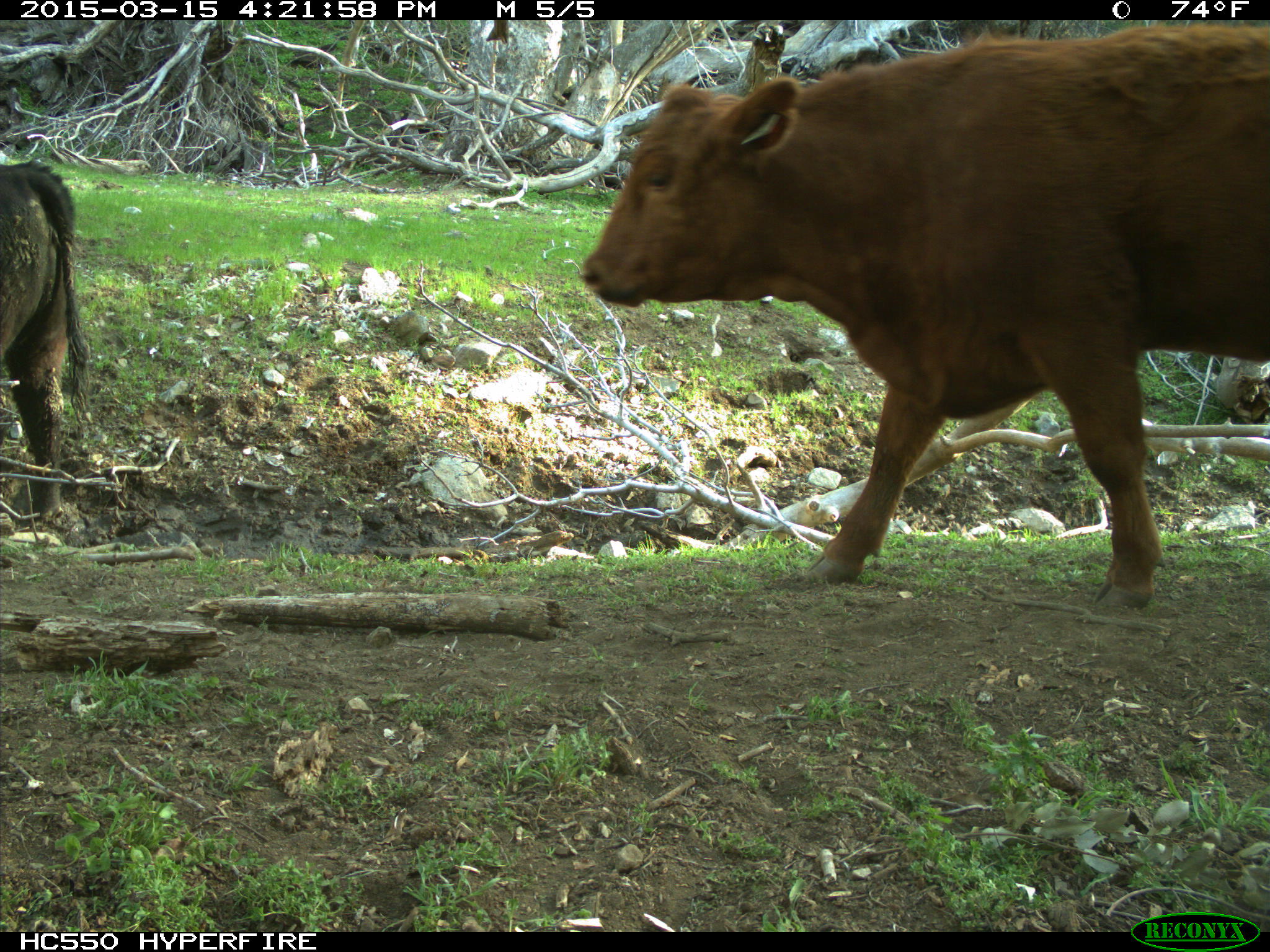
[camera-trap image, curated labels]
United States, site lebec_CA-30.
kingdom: Animalia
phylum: Chordata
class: Mammalia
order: Artiodactyla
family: Bovidae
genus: Bos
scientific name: Bos taurus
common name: domestic cow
Bos taurus (domestic cow).